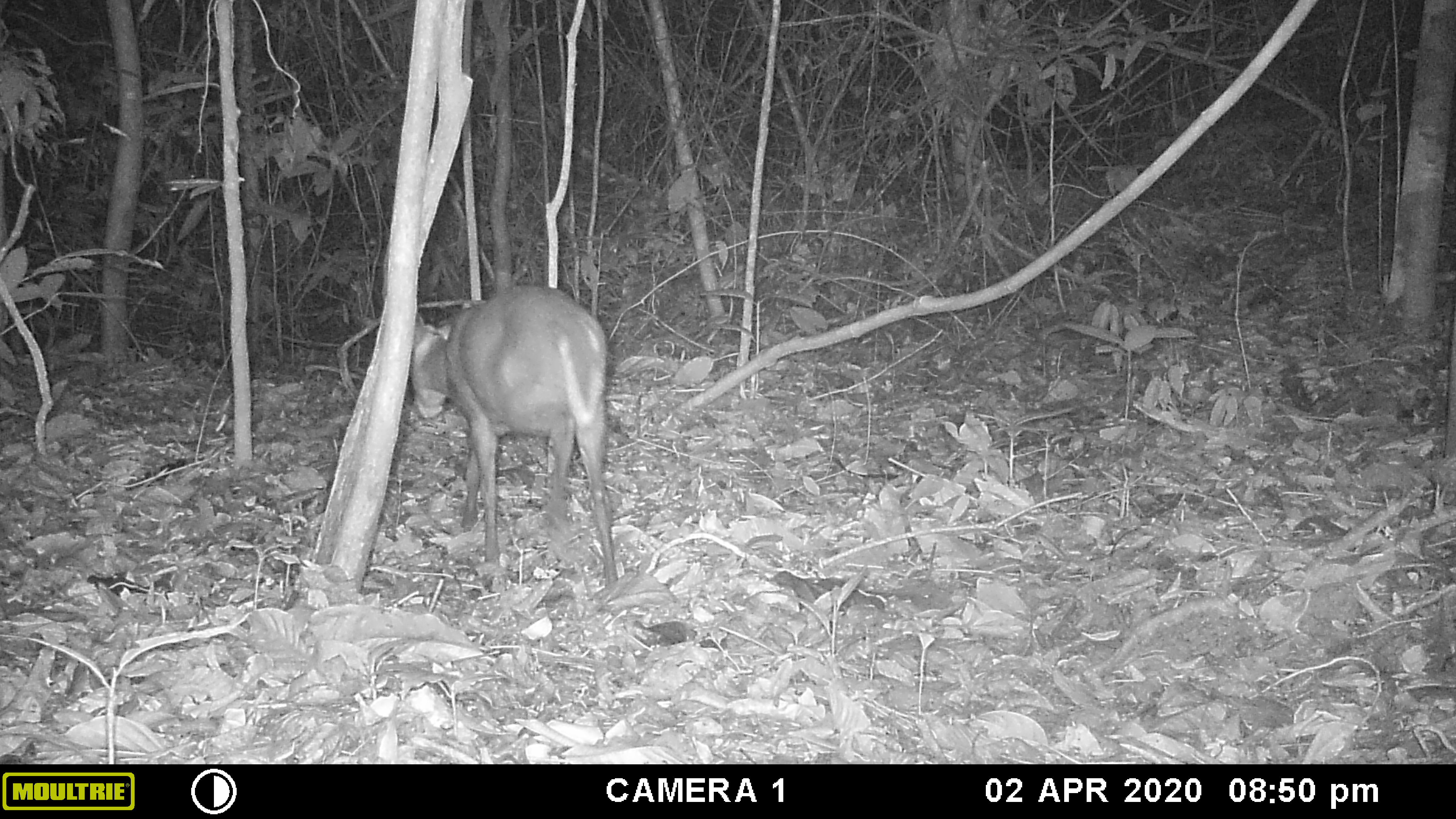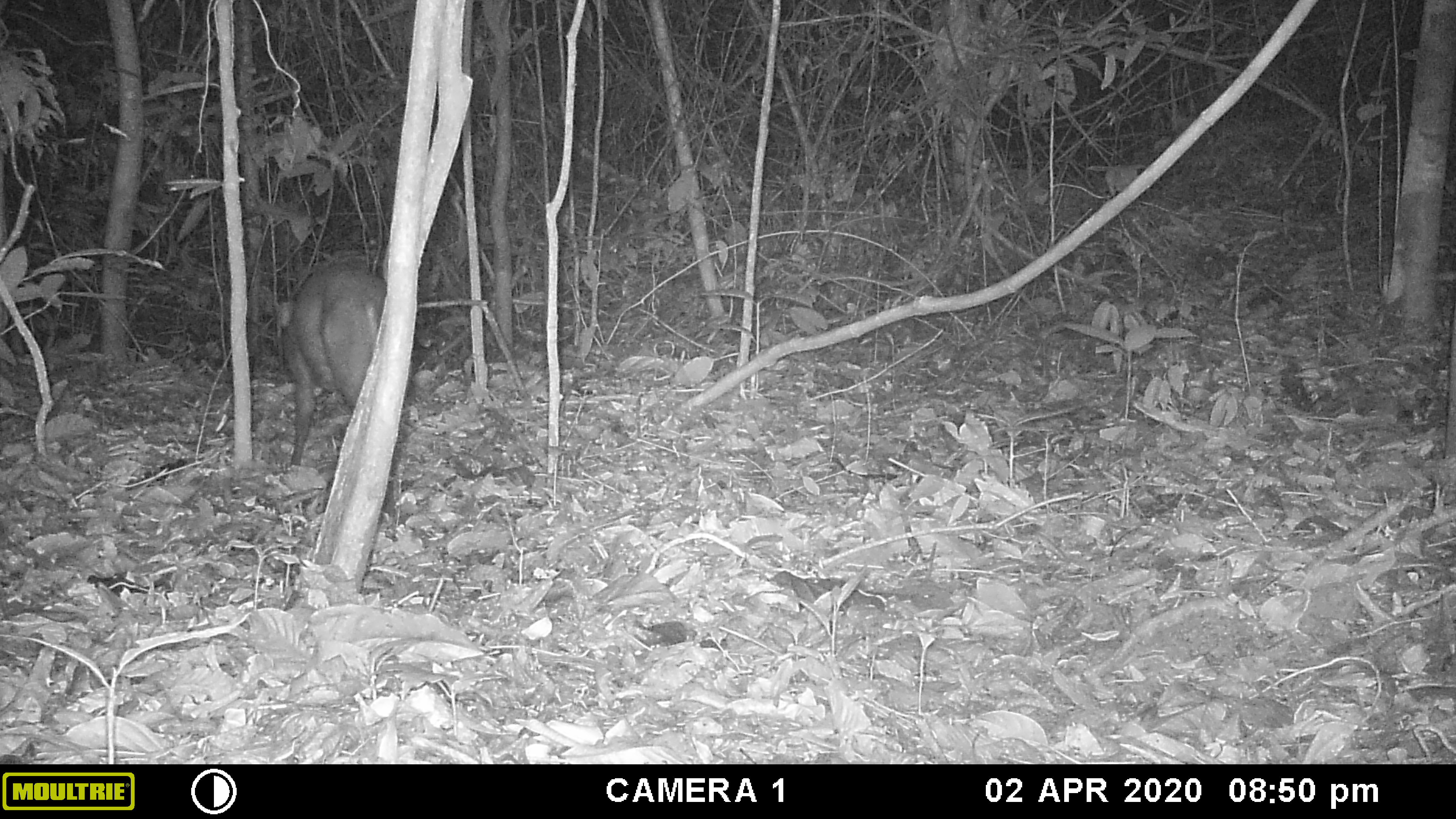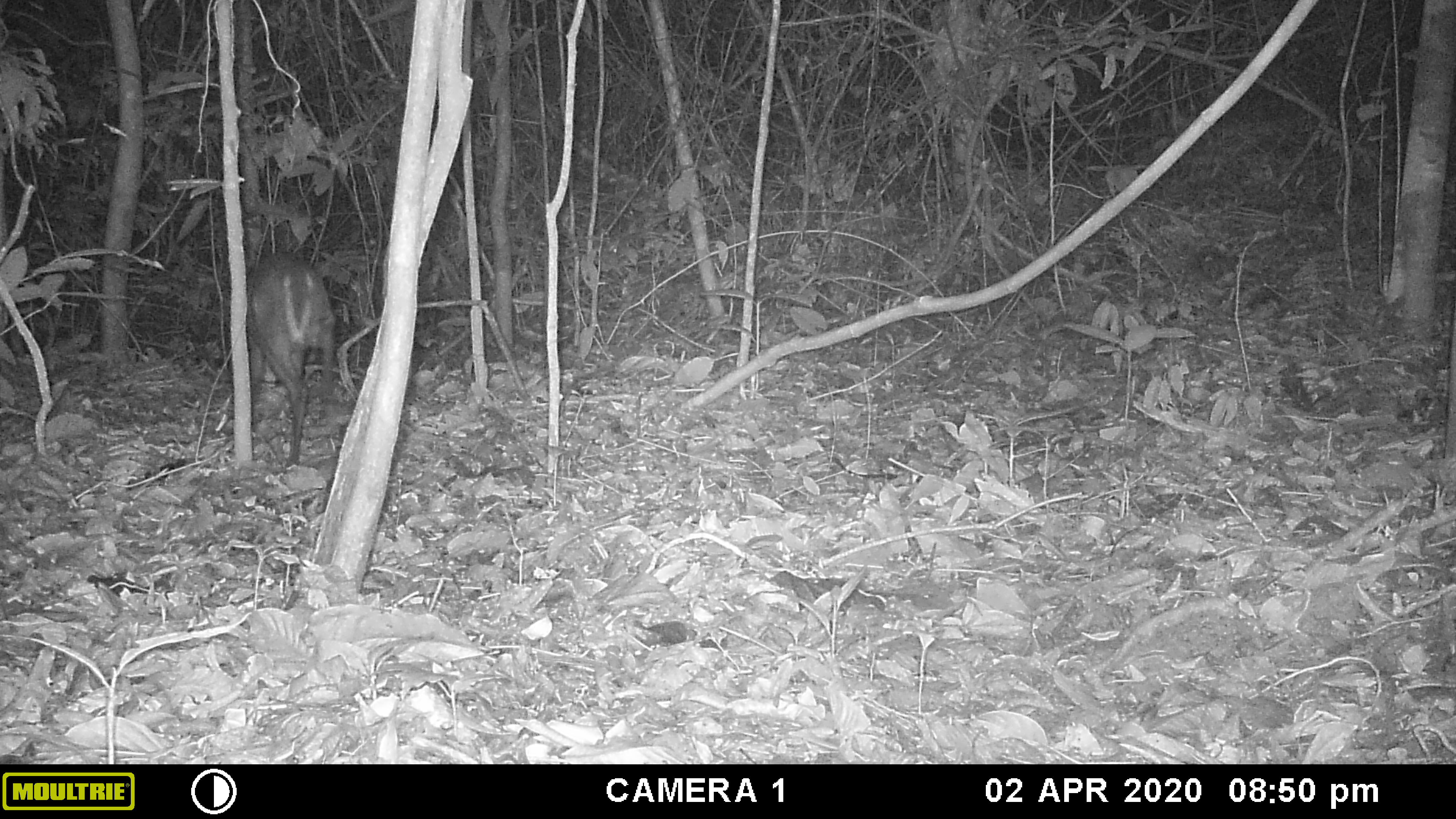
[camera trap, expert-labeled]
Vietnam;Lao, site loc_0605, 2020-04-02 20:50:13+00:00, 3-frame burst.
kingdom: Animalia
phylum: Chordata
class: Mammalia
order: Artiodactyla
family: Cervidae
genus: Muntiacus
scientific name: Muntiacus rooseveltorum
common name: roosevelt's muntjac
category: roosevelts muntjac group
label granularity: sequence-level